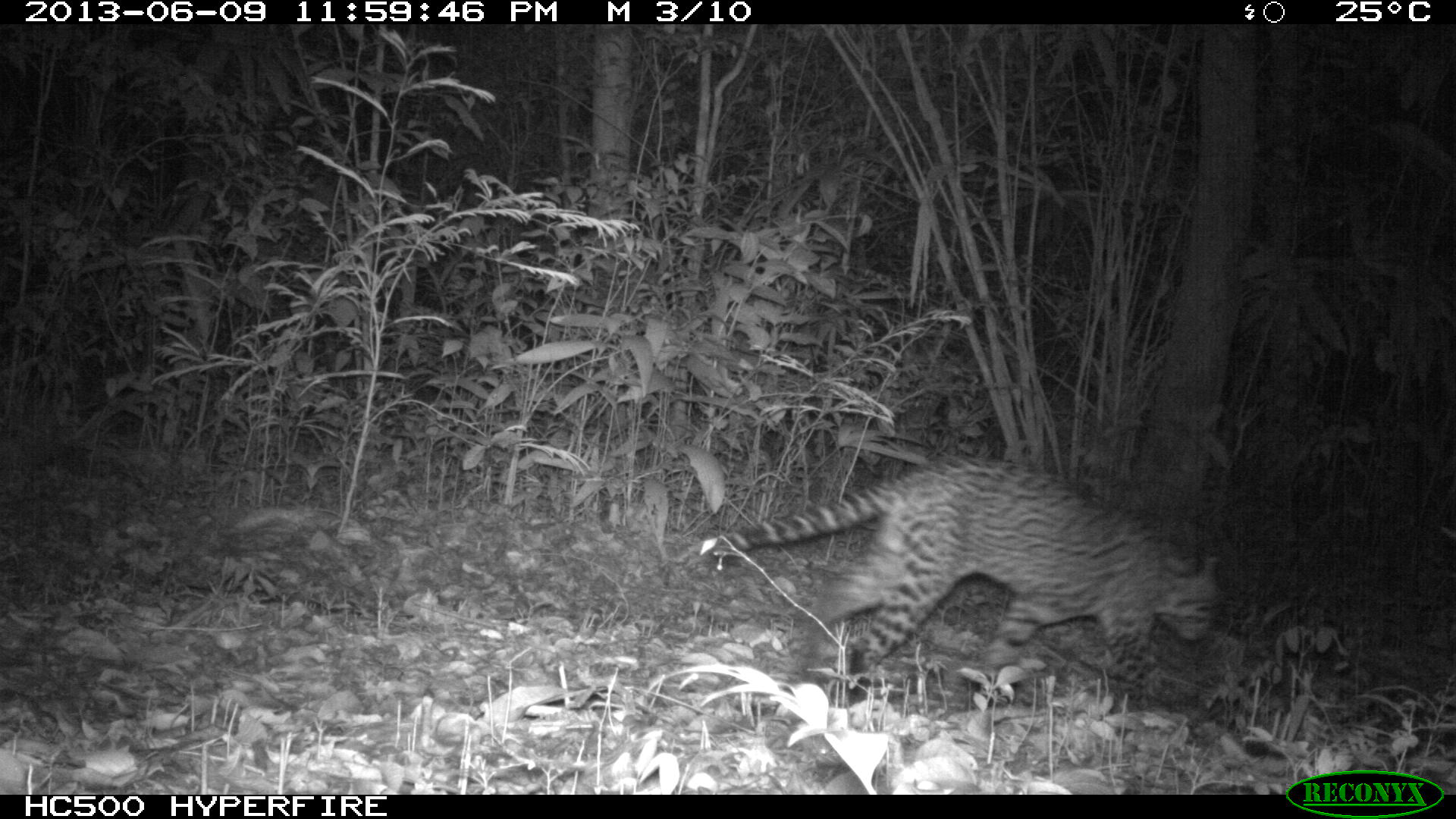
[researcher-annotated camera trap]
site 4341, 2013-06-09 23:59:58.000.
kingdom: Animalia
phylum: Chordata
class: Mammalia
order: Carnivora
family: Felidae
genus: Leopardus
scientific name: Leopardus pardalis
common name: ocelot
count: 1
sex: male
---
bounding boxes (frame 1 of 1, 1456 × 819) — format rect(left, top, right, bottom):
leopardus pardalis: rect(711, 460, 1220, 689)